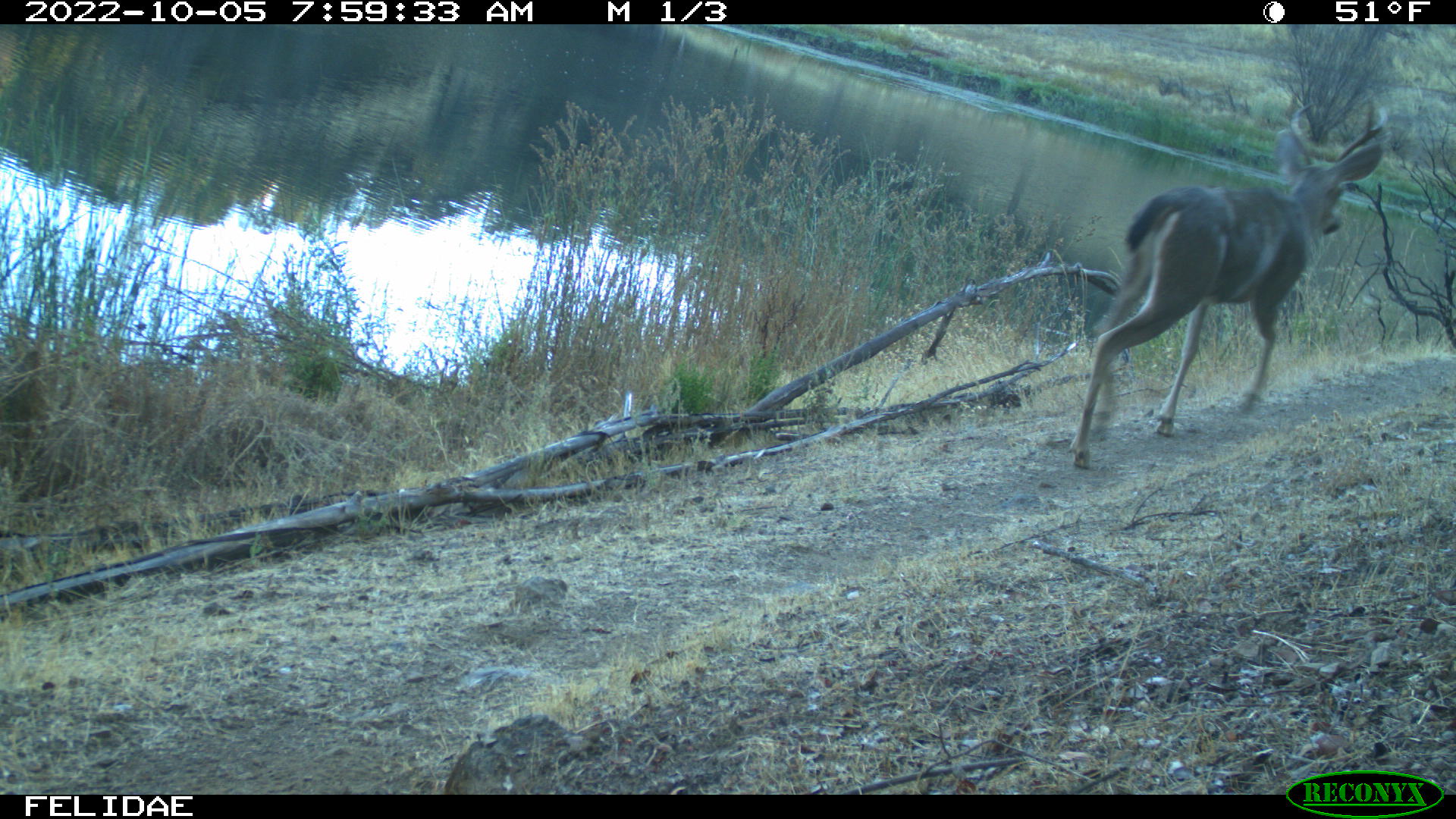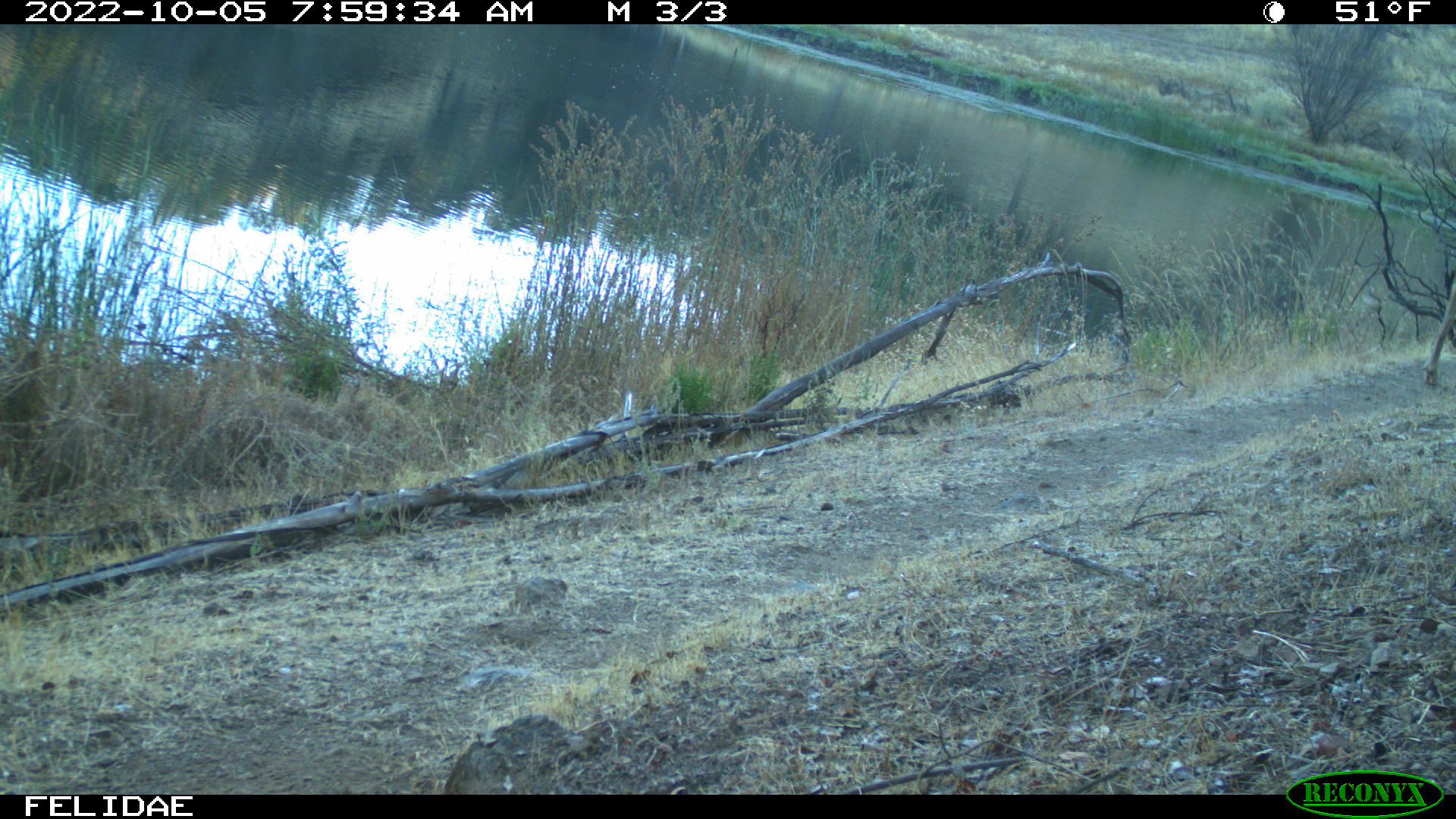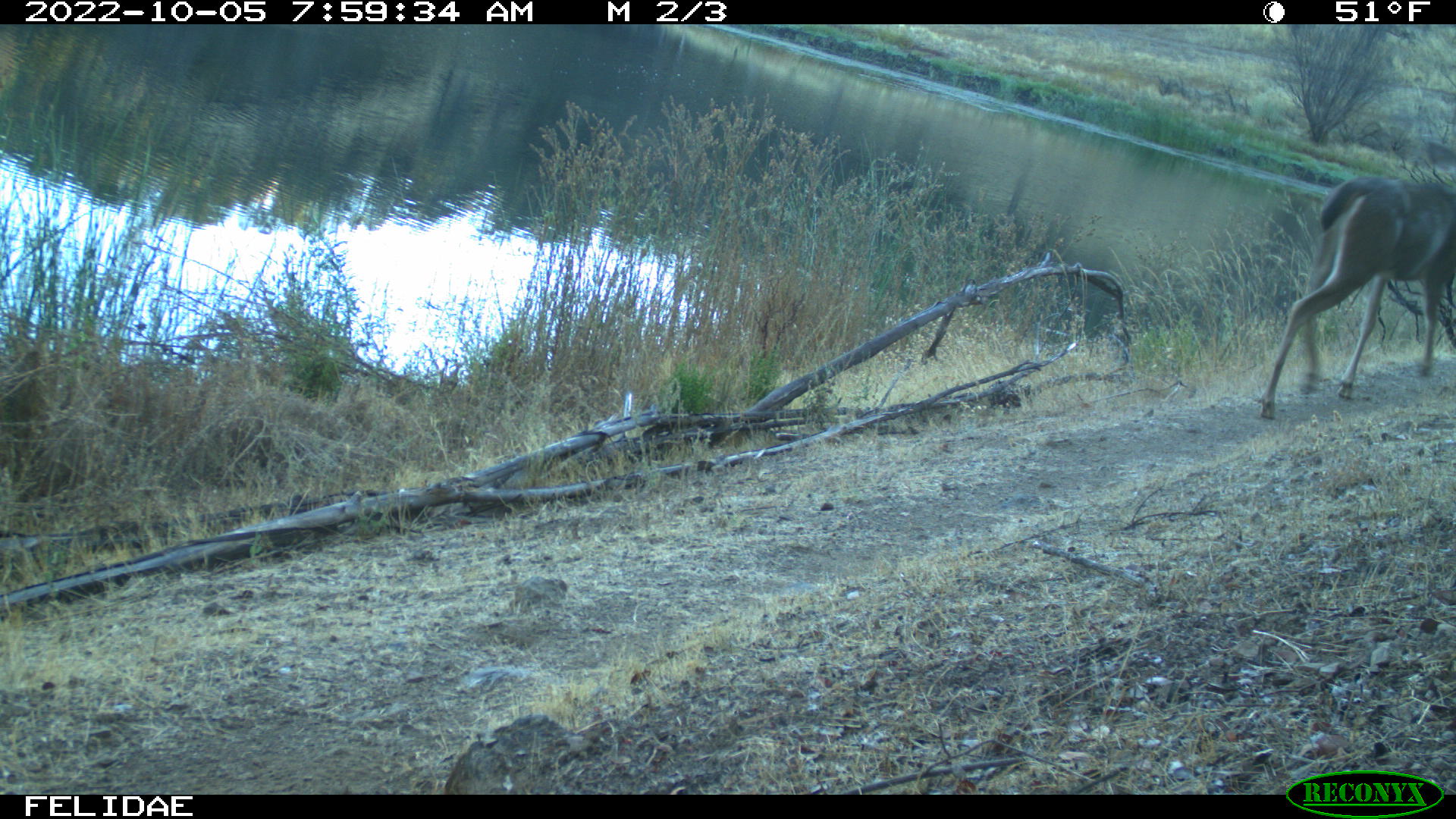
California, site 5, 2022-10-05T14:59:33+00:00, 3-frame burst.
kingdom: Animalia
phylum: Chordata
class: Mammalia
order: Artiodactyla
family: Cervidae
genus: Odocoileus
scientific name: Odocoileus hemionus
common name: mule deer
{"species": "mule deer (Odocoileus hemionus)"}